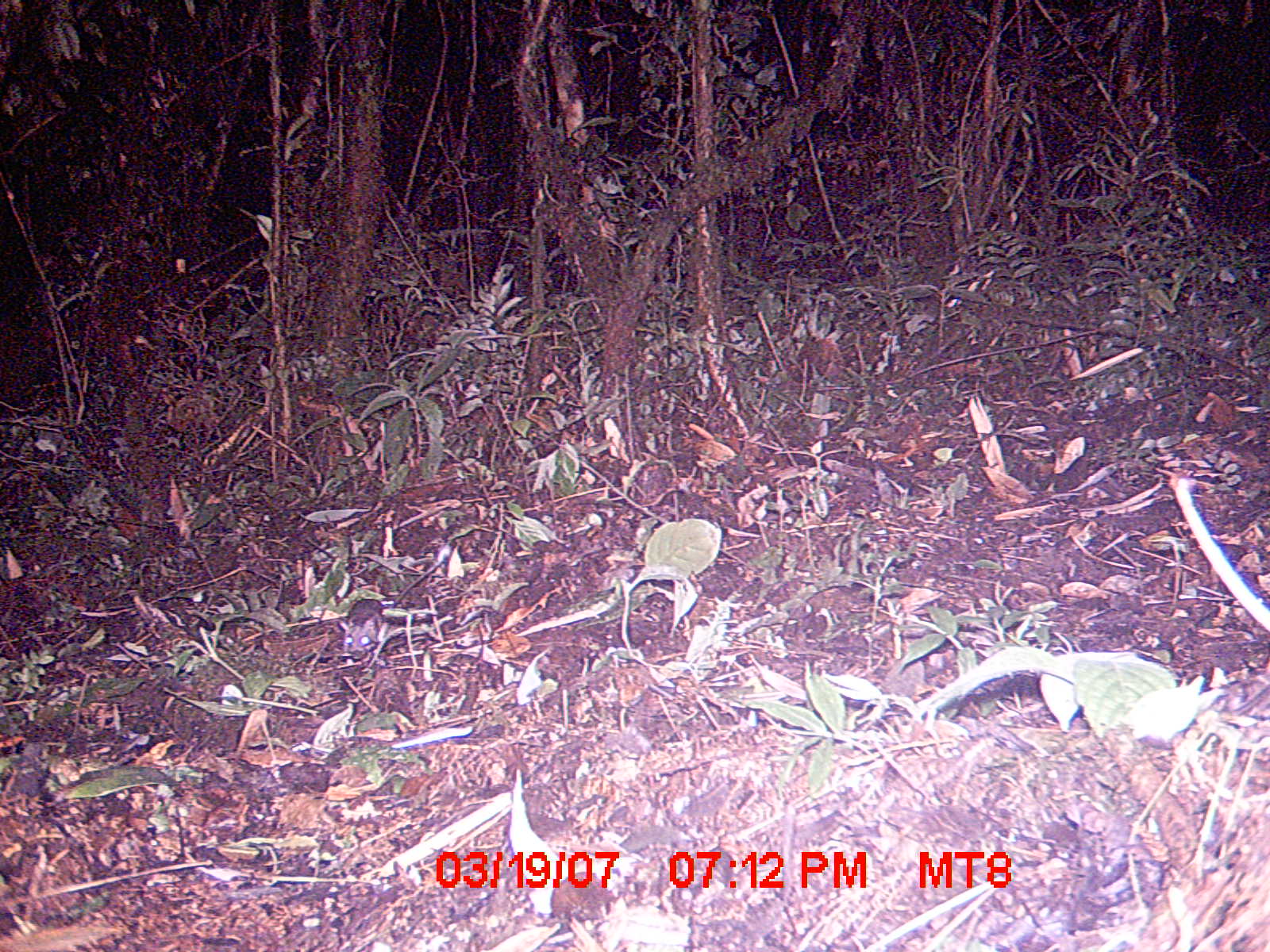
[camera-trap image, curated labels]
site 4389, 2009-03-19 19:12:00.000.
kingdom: Animalia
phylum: Chordata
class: Mammalia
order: Rodentia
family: Nesomyidae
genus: Eliurus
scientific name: Eliurus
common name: eliurus rat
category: eliurus sp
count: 1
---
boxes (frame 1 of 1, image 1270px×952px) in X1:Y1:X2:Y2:
eliurus sp: 337:544:457:659